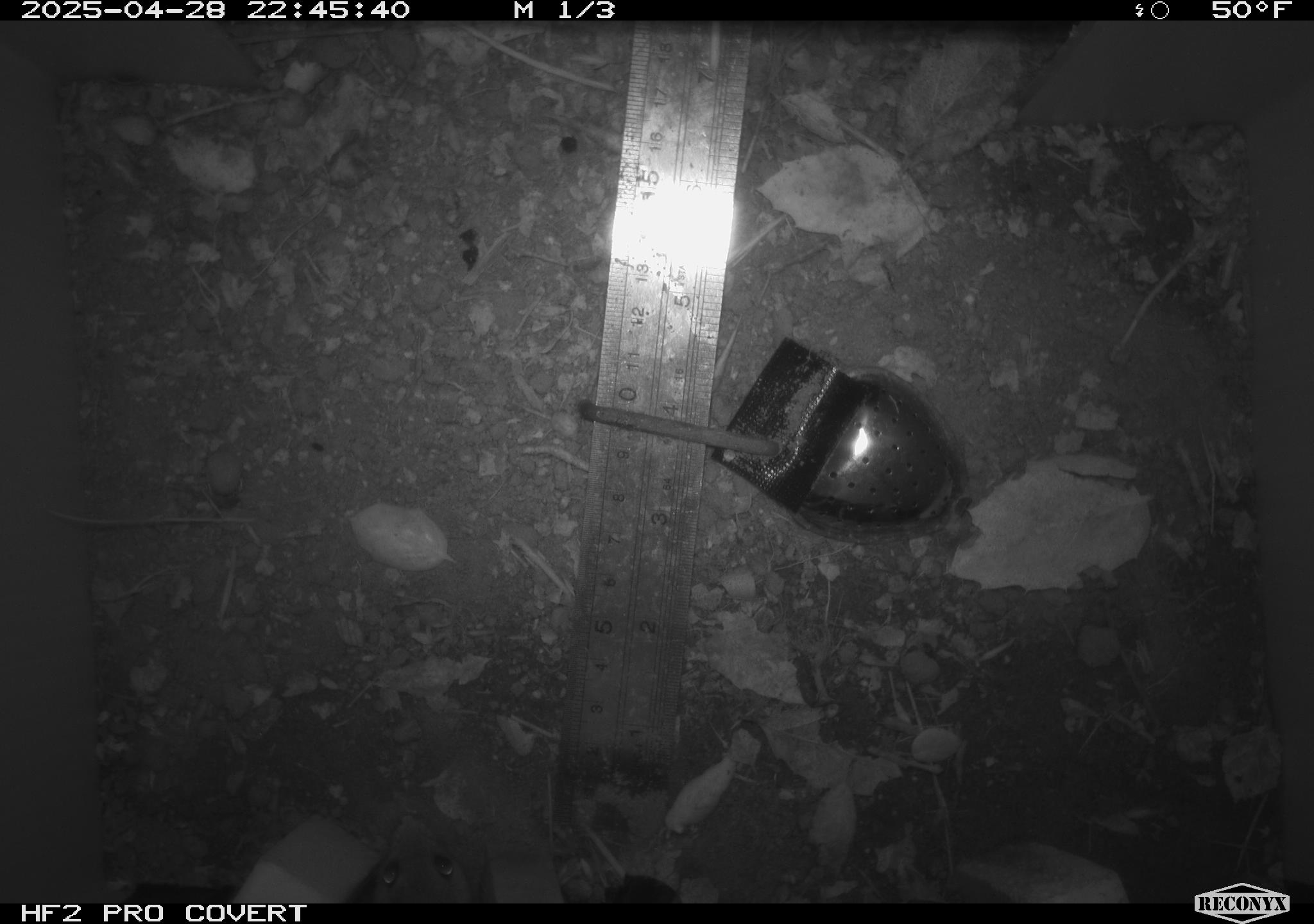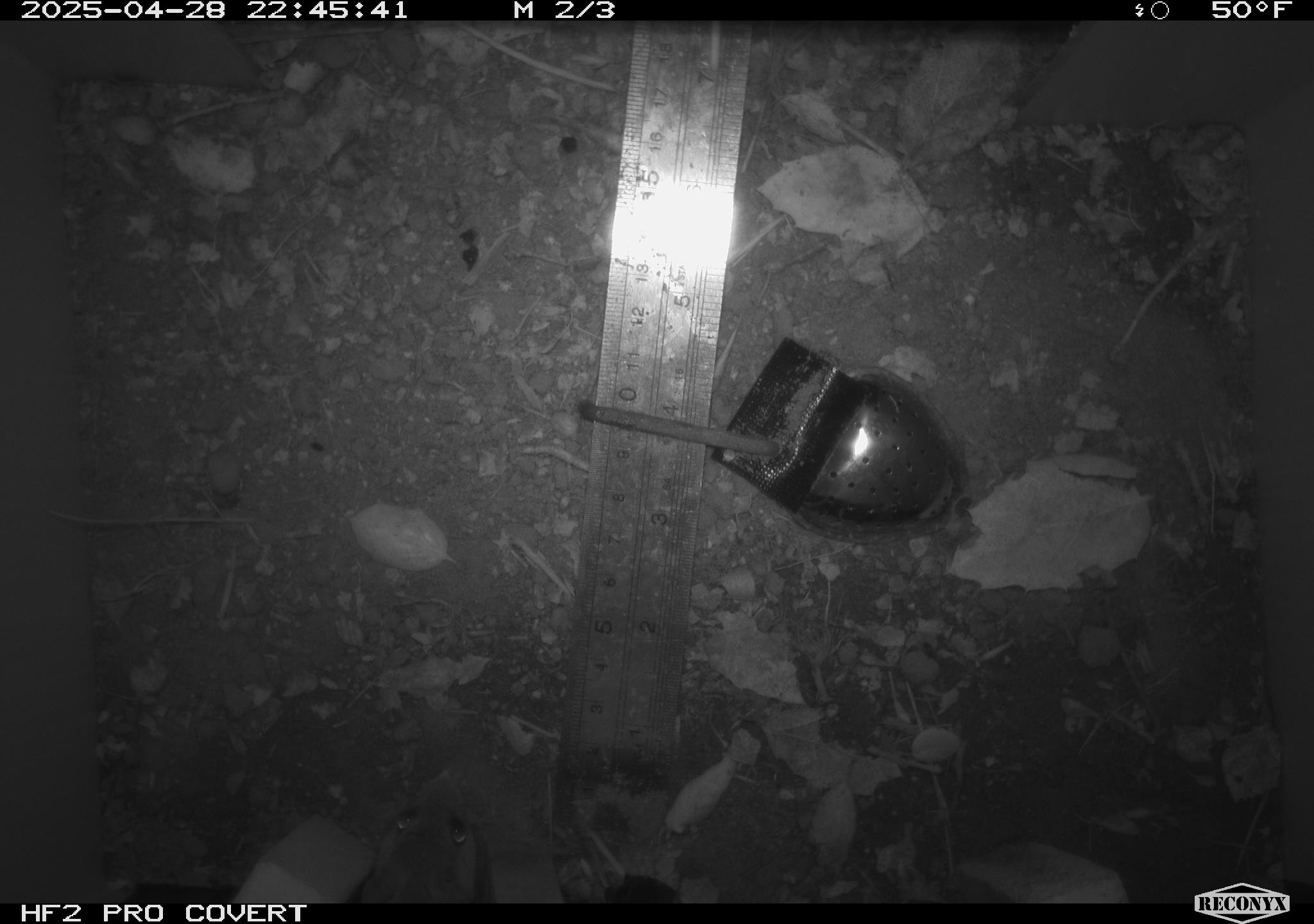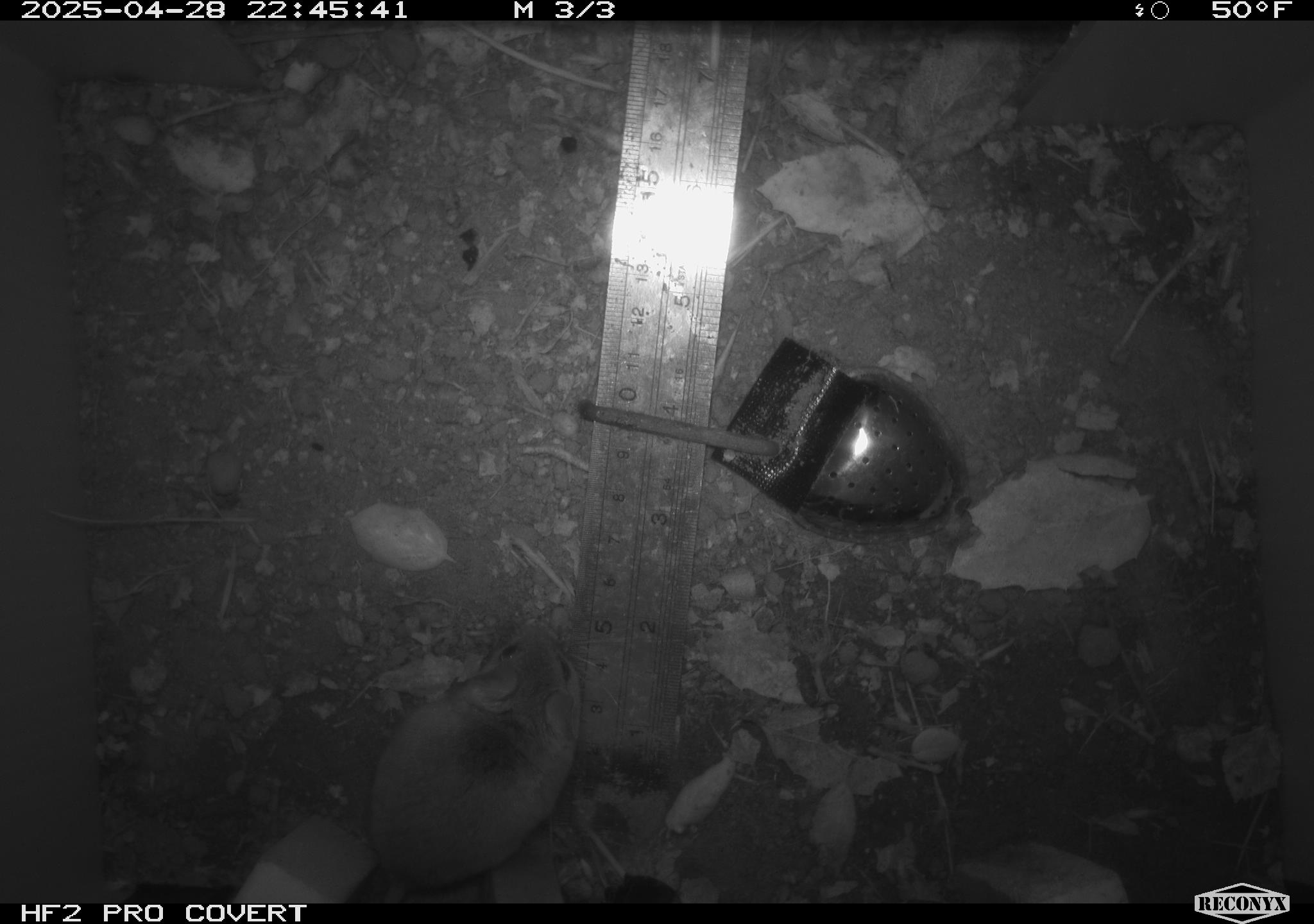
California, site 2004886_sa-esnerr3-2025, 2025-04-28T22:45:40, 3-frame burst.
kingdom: Animalia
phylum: Chordata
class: Mammalia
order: Rodentia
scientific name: Rodentia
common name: rodent